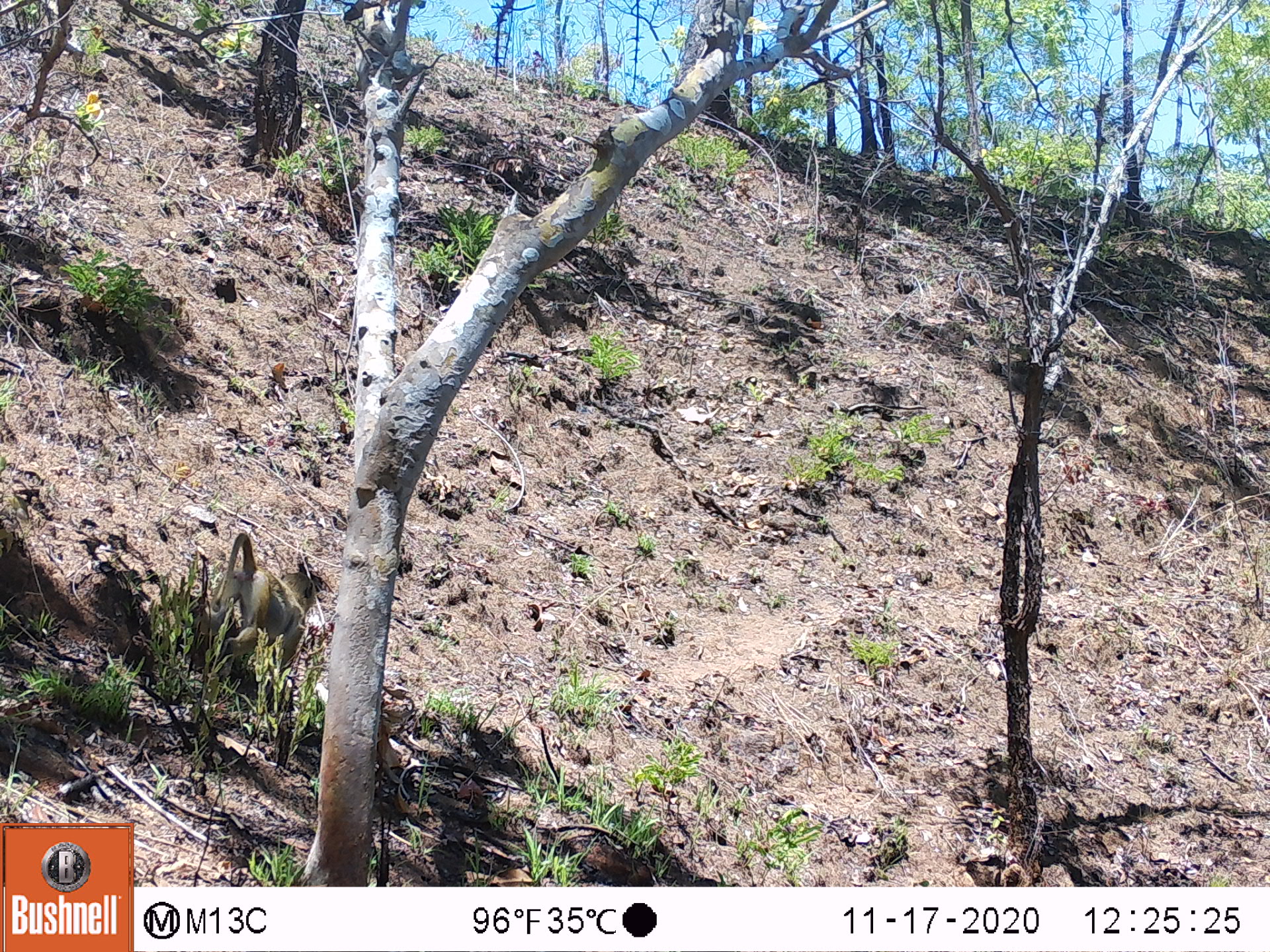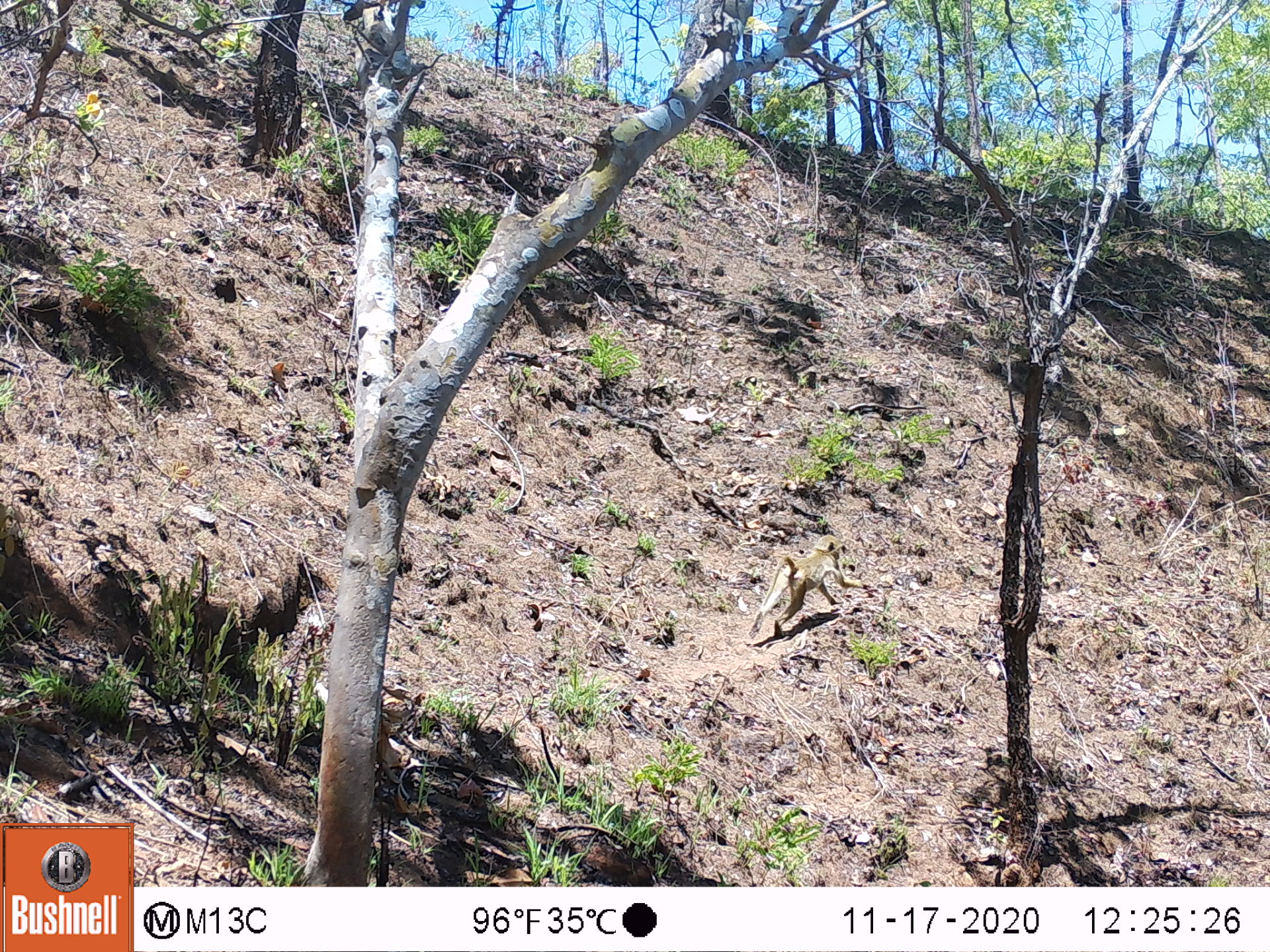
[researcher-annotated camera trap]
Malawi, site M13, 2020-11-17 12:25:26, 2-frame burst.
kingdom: Animalia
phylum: Chordata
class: Mammalia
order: Primates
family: Cercopithecidae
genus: Papio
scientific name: Papio cynocephalus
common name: yellow baboon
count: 1